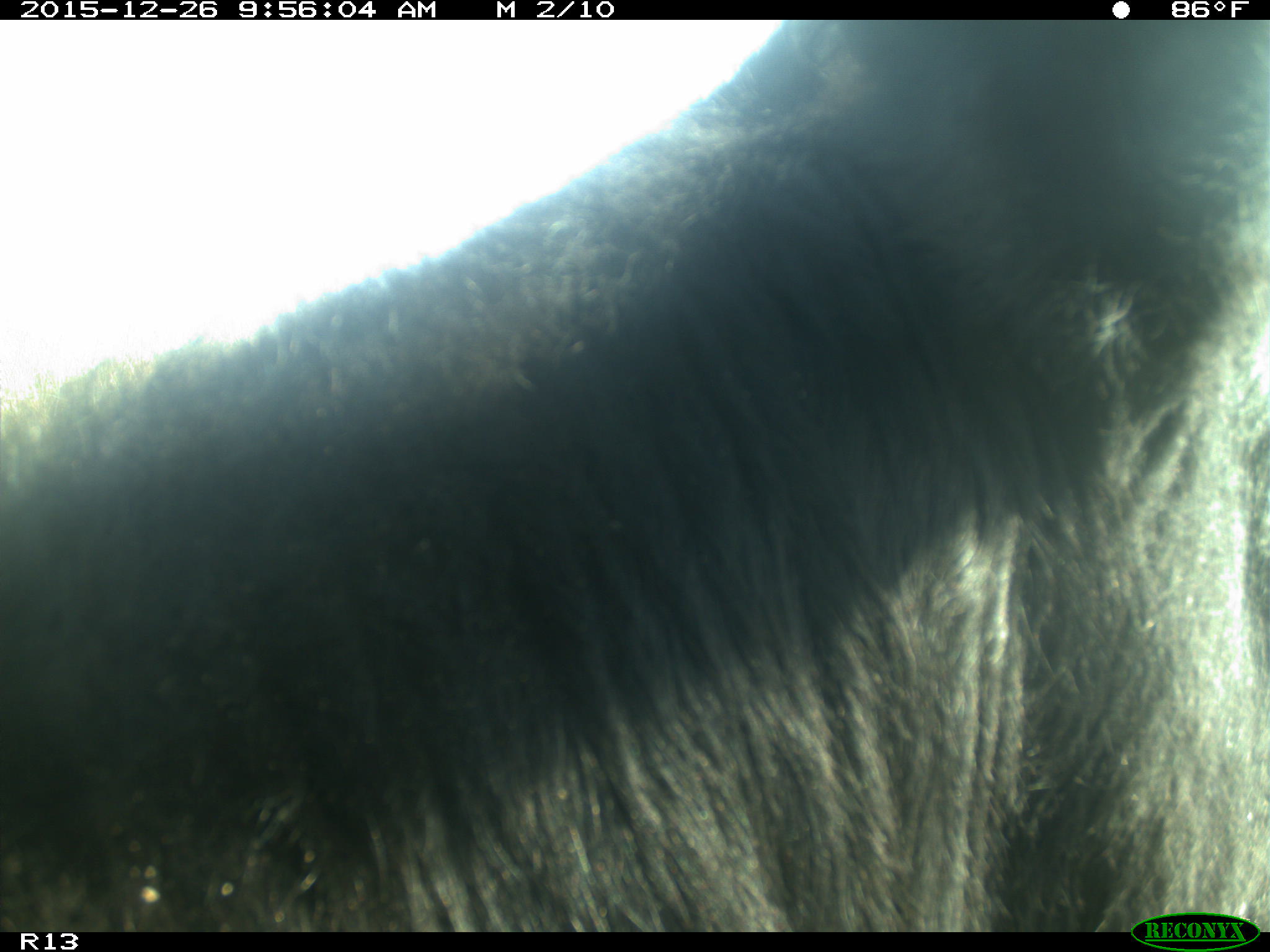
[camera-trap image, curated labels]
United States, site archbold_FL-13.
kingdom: Animalia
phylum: Chordata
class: Mammalia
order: Artiodactyla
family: Bovidae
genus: Bos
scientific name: Bos taurus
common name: domestic cow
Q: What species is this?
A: Bos taurus (domestic cow).